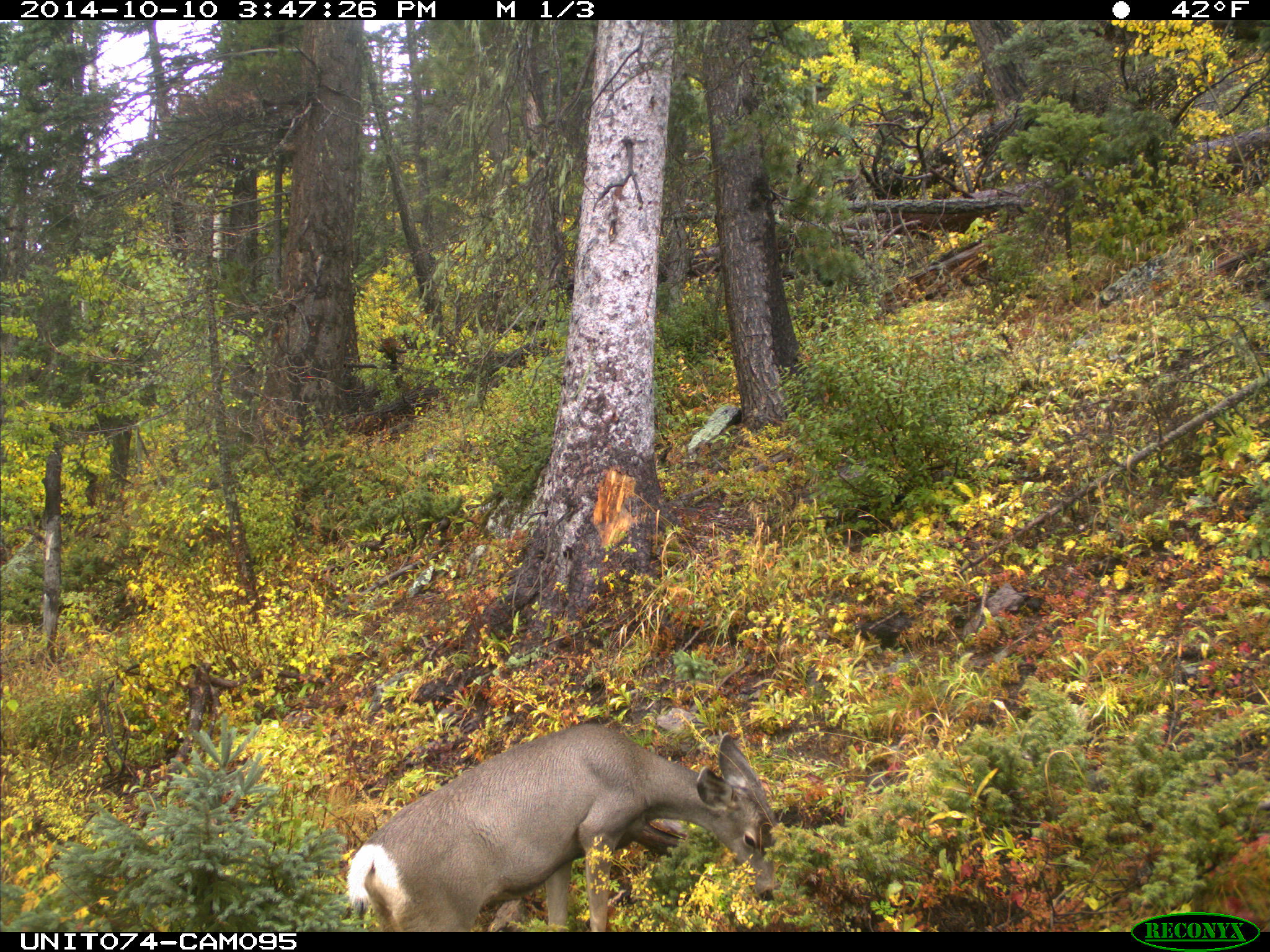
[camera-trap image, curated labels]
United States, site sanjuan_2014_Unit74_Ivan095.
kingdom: Animalia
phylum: Chordata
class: Mammalia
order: Artiodactyla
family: Cervidae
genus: Odocoileus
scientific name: Odocoileus hemionus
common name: mule deer